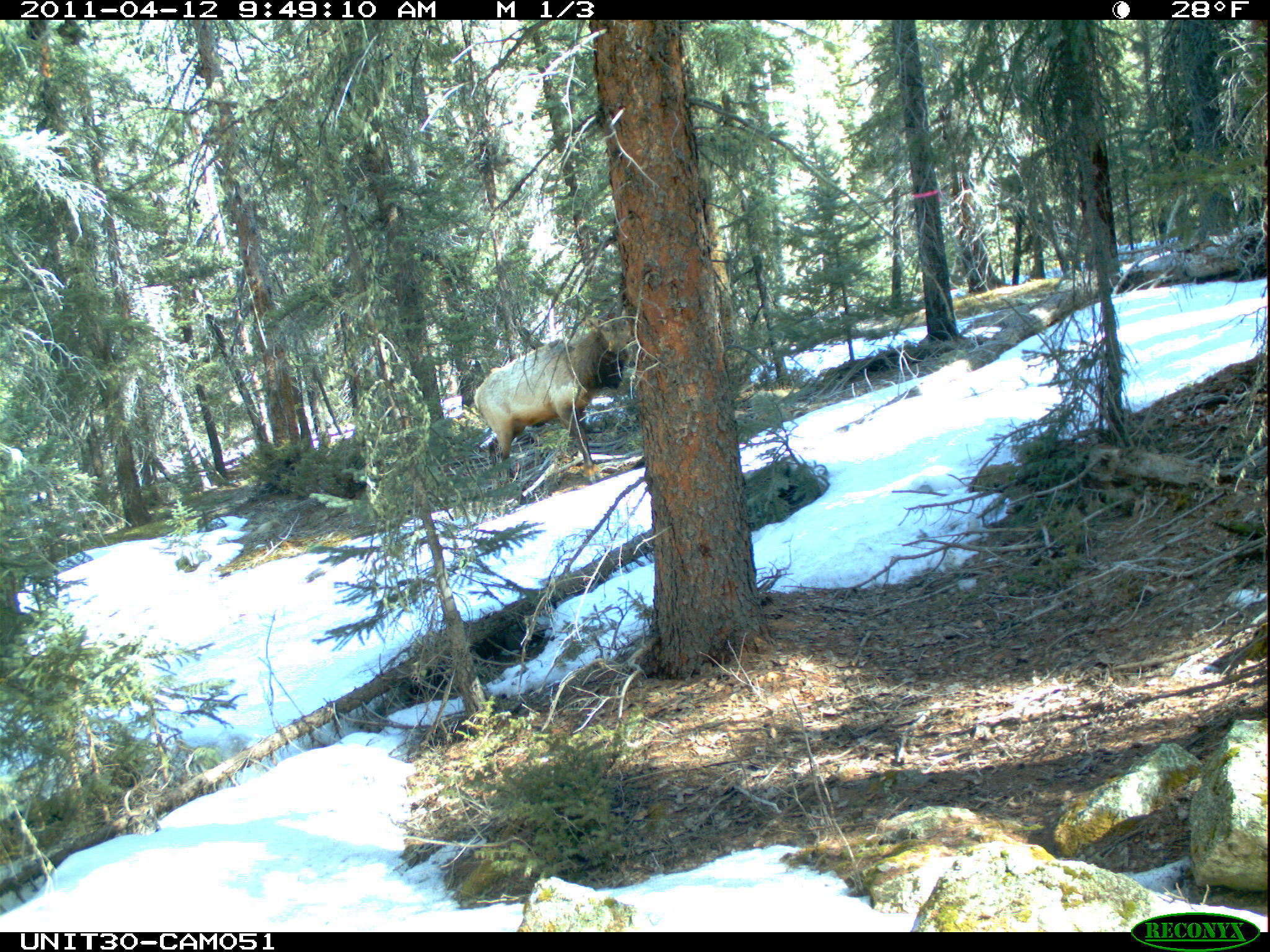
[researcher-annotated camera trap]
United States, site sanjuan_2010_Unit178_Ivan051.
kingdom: Animalia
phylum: Chordata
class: Mammalia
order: Artiodactyla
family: Cervidae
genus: Cervus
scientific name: Cervus elaphus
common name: red deer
Cervus elaphus (red deer).